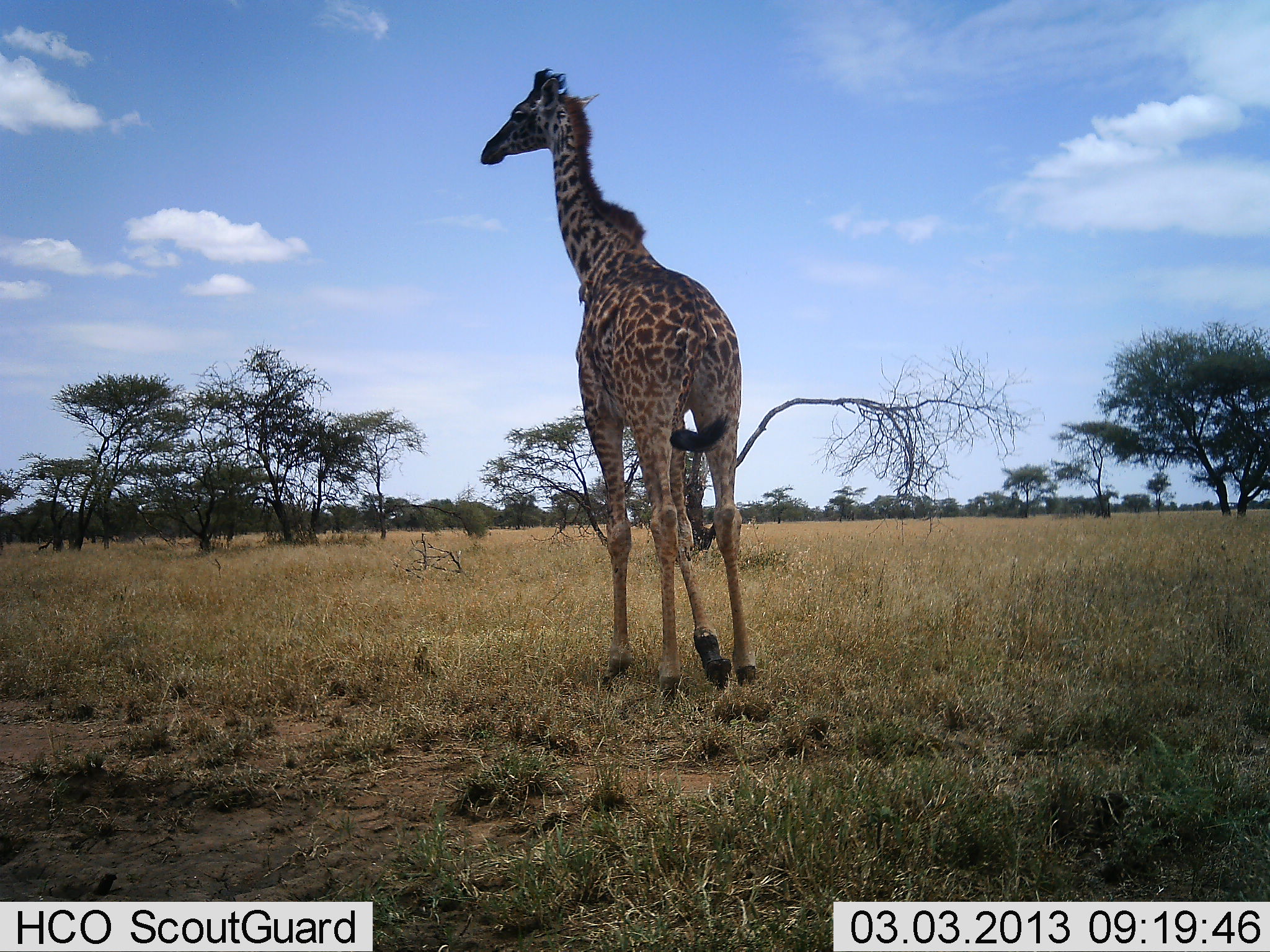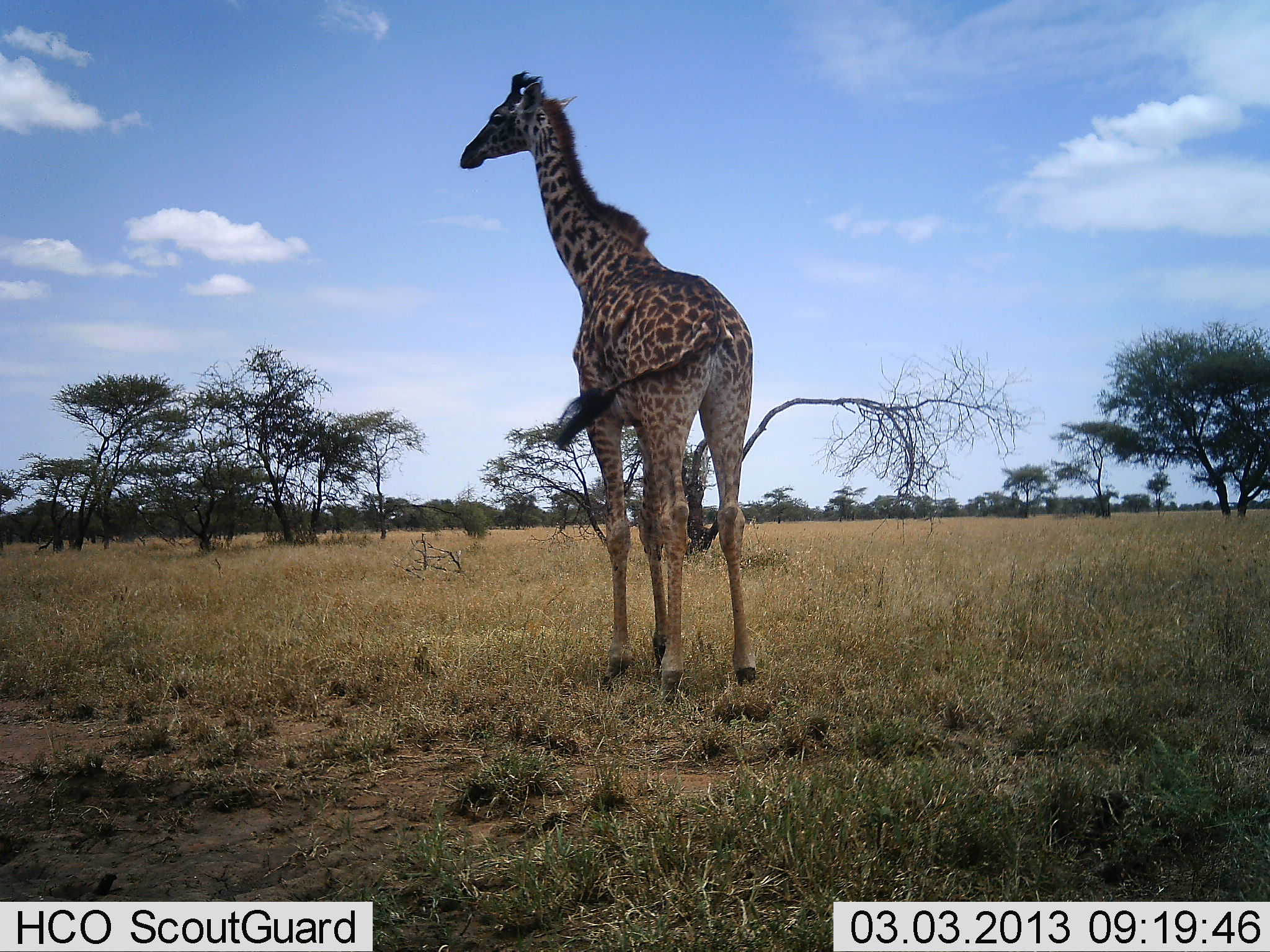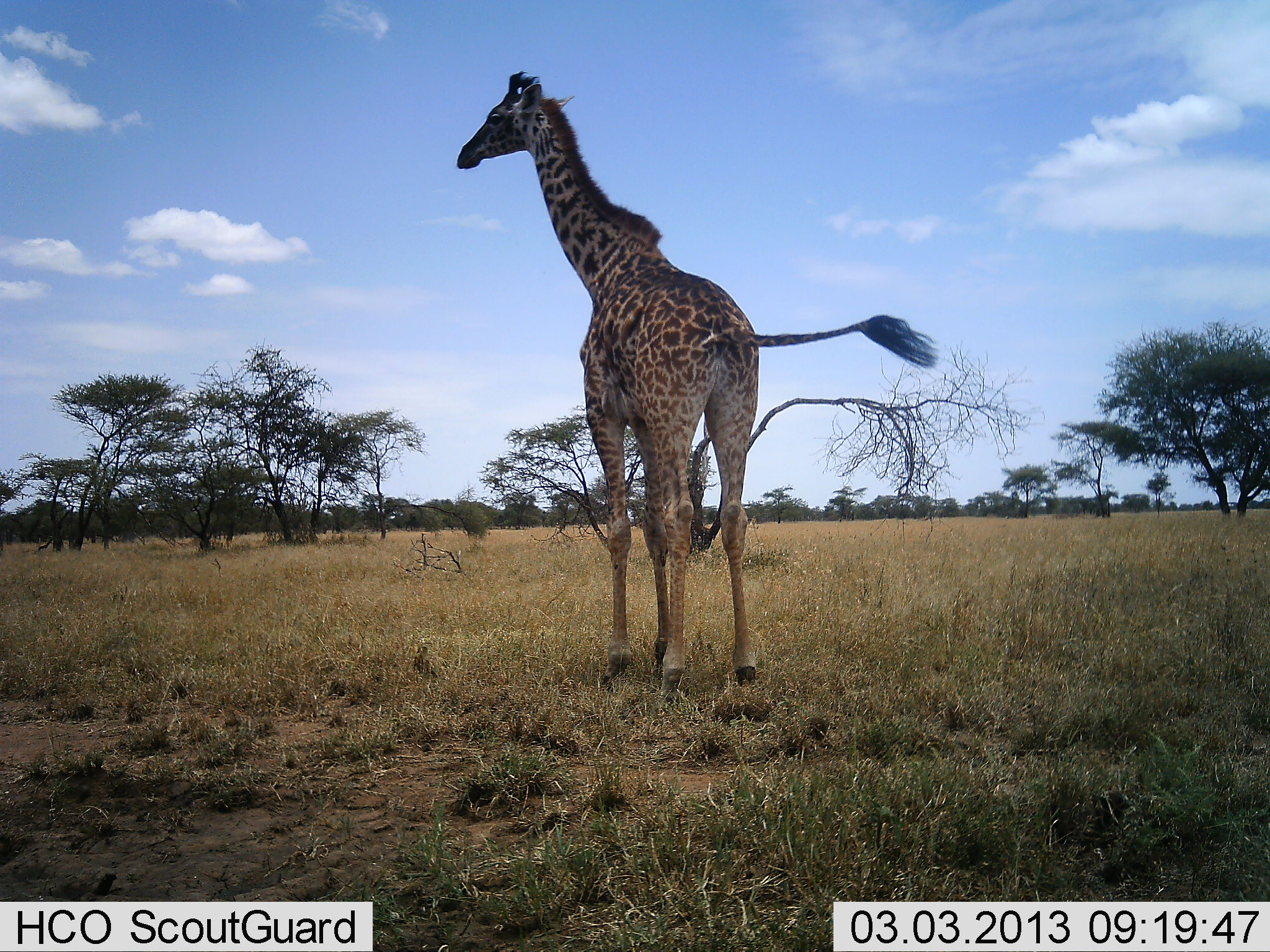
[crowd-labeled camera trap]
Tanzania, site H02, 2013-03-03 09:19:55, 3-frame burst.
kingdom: Animalia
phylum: Chordata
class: Mammalia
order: Artiodactyla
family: Giraffidae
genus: Giraffa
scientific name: Giraffa camelopardalis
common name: giraffe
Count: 1.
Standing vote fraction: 87%.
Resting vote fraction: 0%.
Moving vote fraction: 13%.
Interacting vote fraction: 0%.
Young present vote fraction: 0%.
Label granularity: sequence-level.